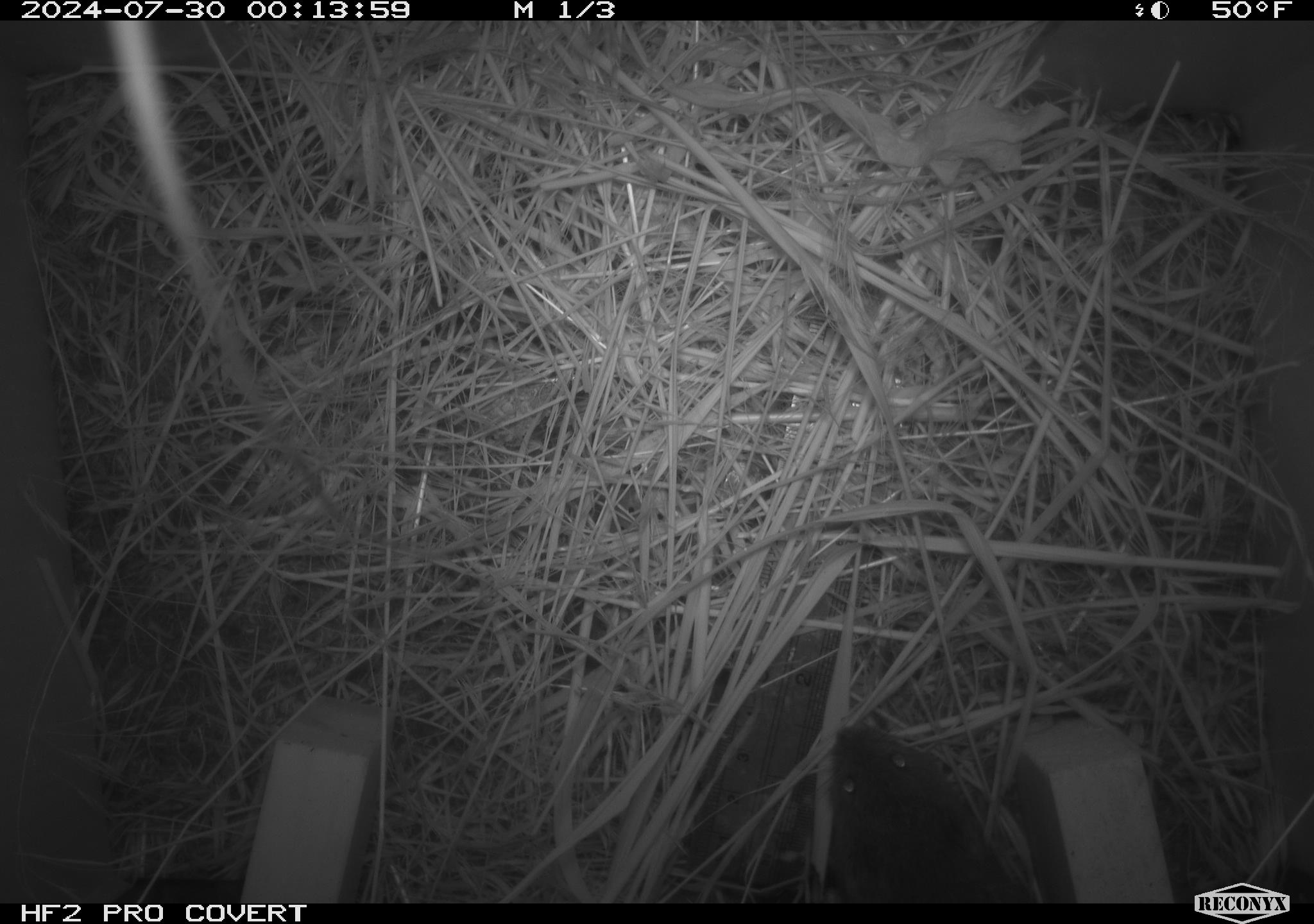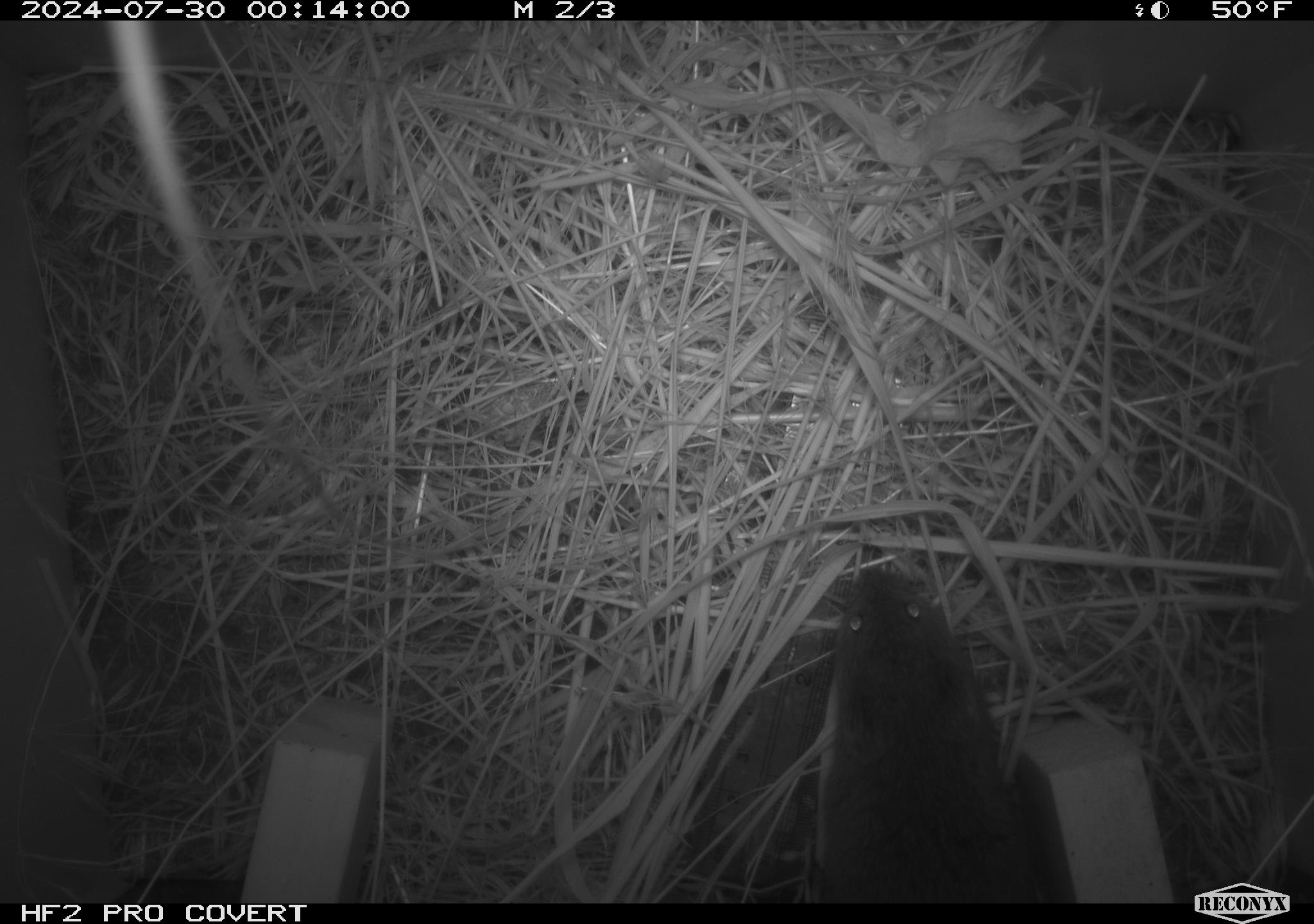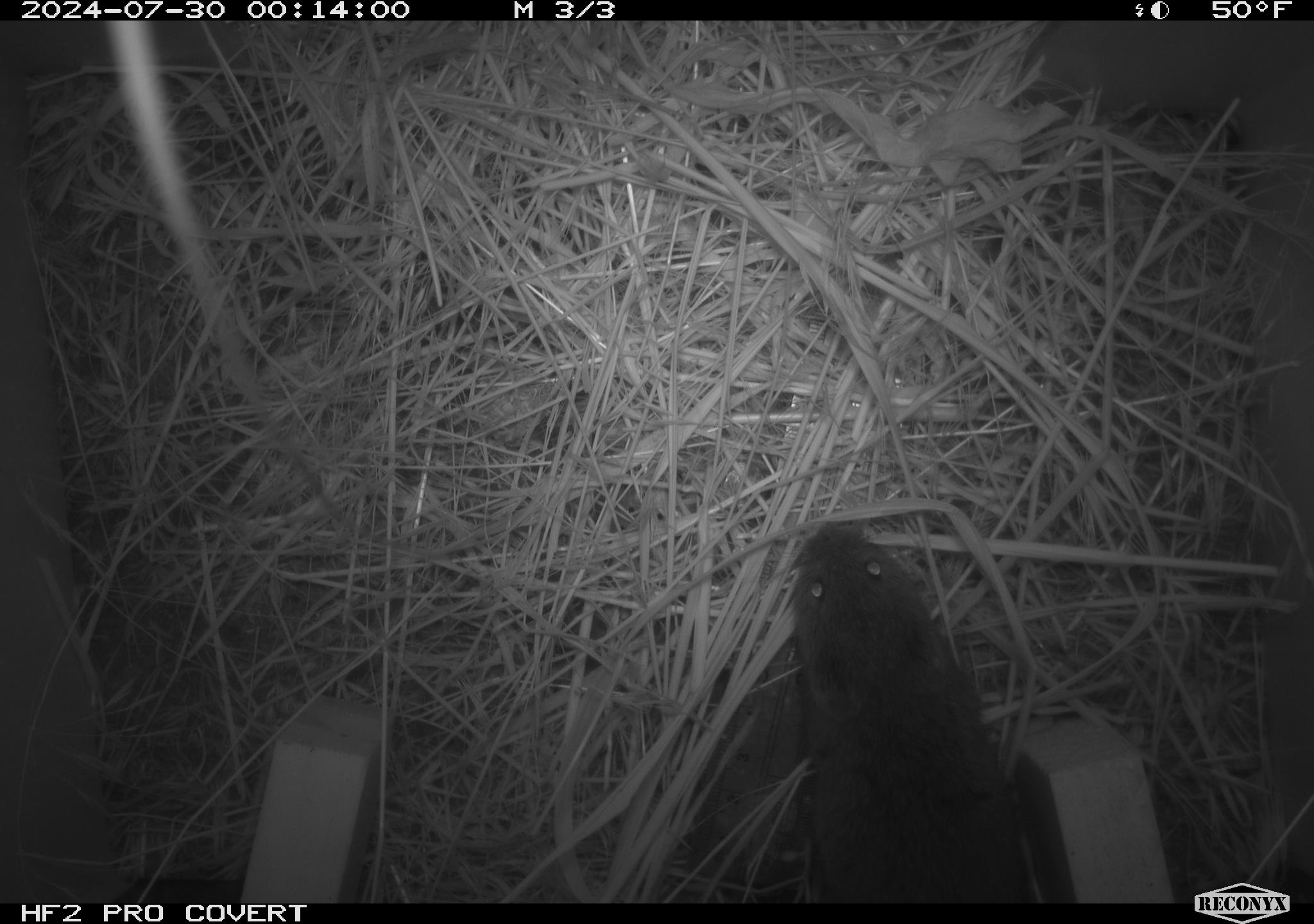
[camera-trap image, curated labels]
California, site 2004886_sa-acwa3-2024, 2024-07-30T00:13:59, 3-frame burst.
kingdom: Animalia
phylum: Chordata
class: Mammalia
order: Rodentia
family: Cricetidae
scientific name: Arvicolinae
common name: voles, lemmings, and muskrats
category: arvicolinae subfamily